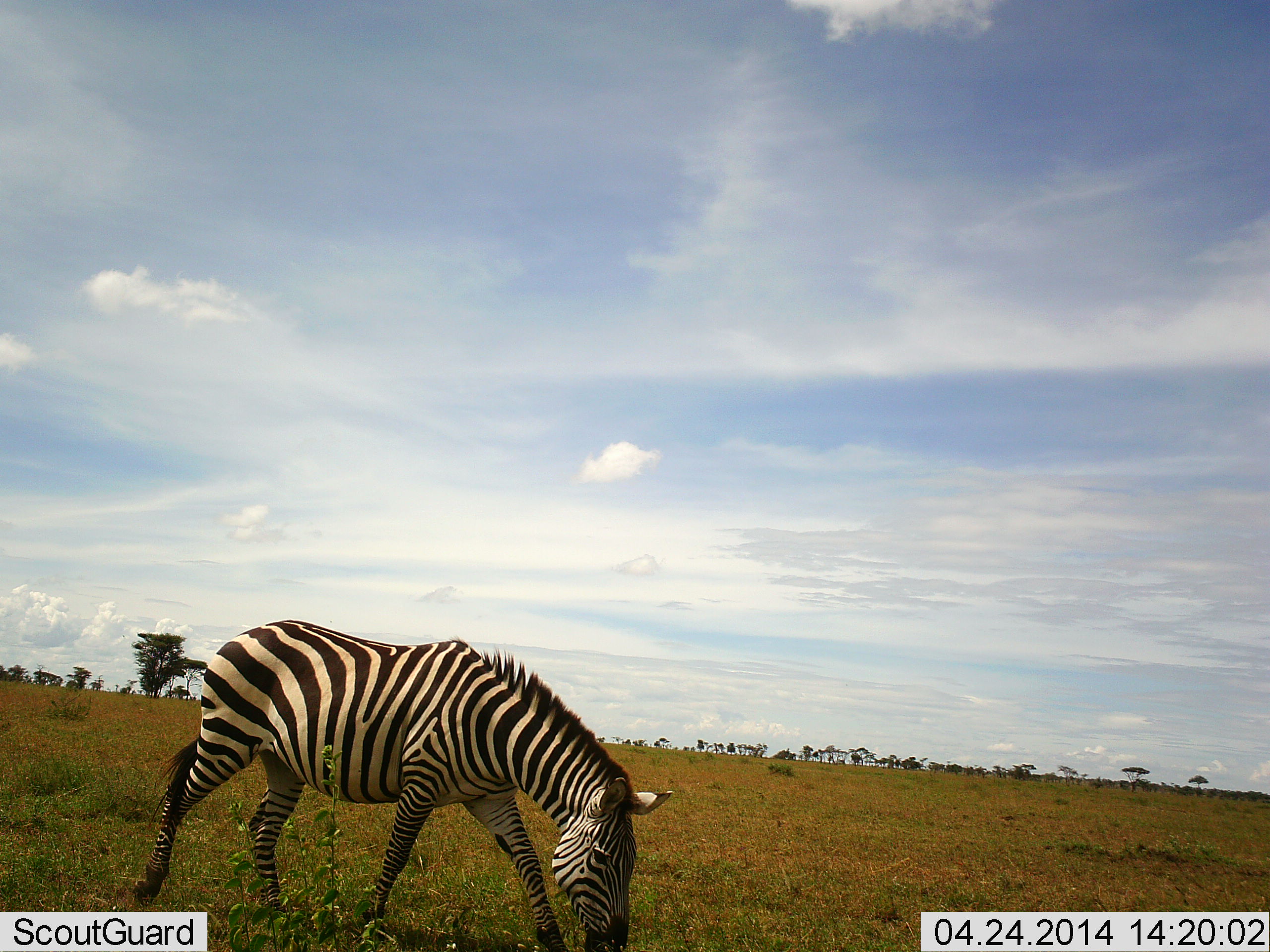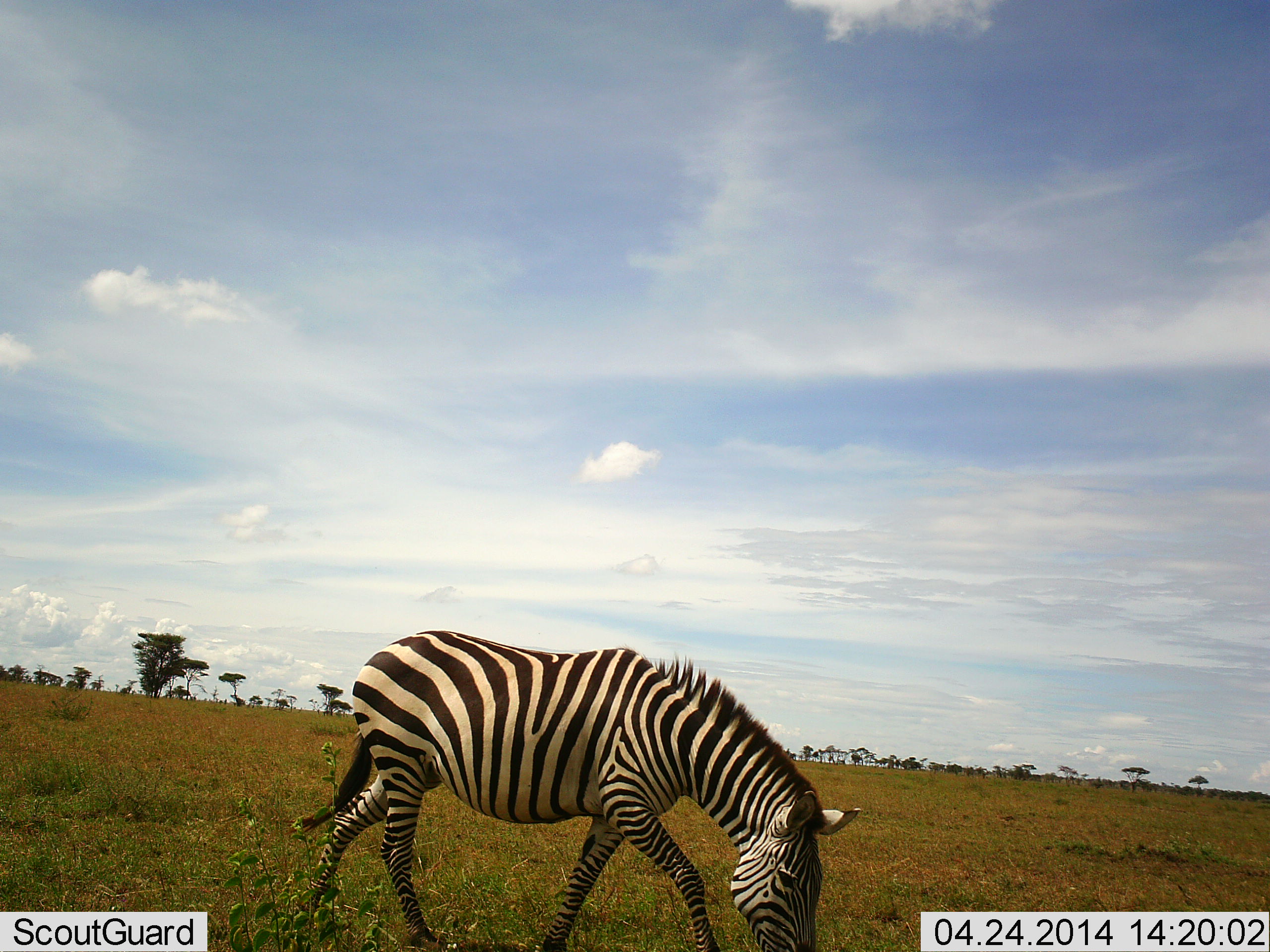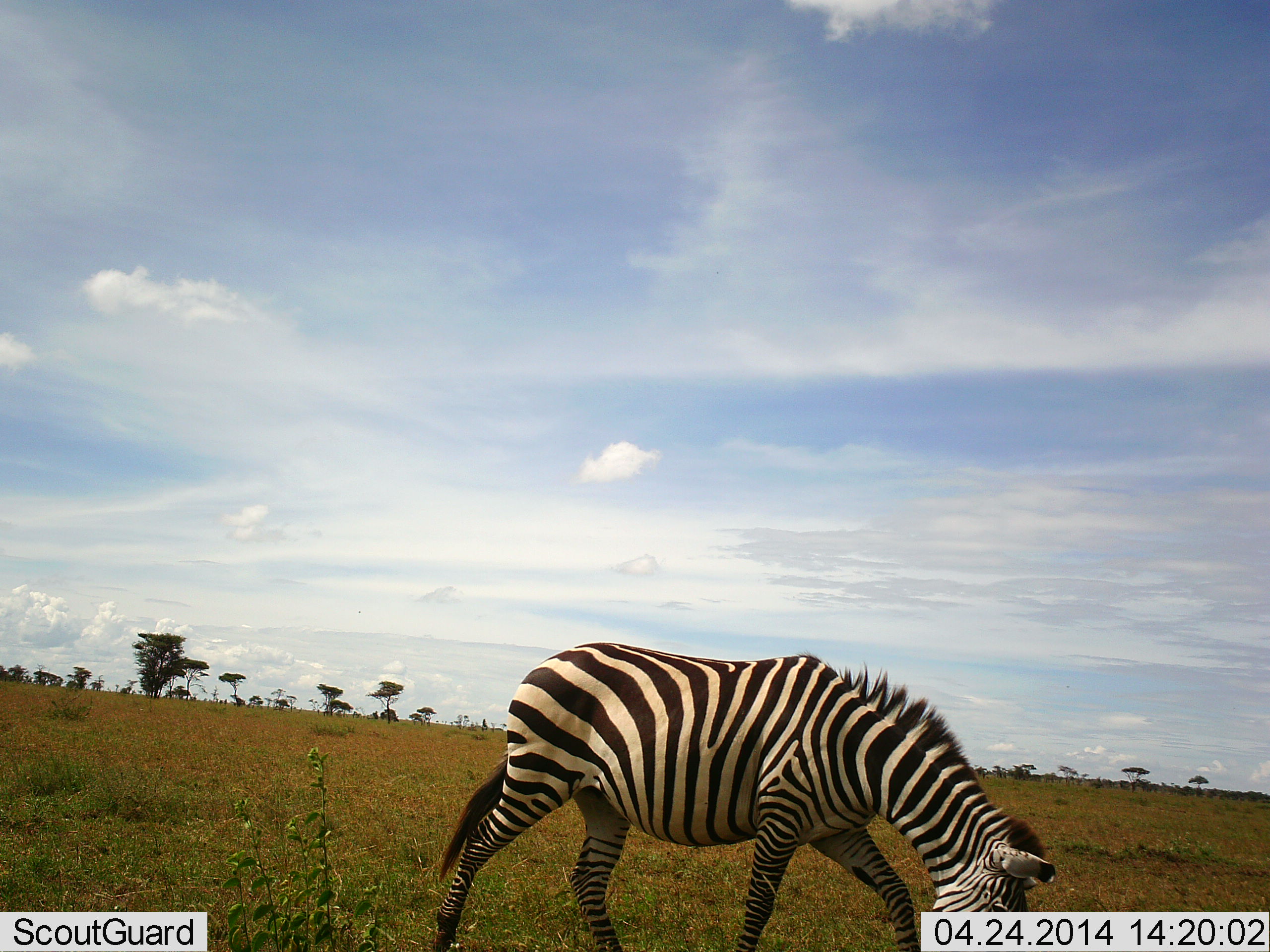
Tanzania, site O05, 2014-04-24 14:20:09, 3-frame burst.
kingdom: Animalia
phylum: Chordata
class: Mammalia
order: Perissodactyla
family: Equidae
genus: Equus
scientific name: Equus quagga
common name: plains zebra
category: zebra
Zebra (plains zebra) (Equus quagga), count 1. Behavior (volunteer vote fractions): standing 0%, resting 0%, moving 60%, interacting 0%. Young present (vote fraction): 0%. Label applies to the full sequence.